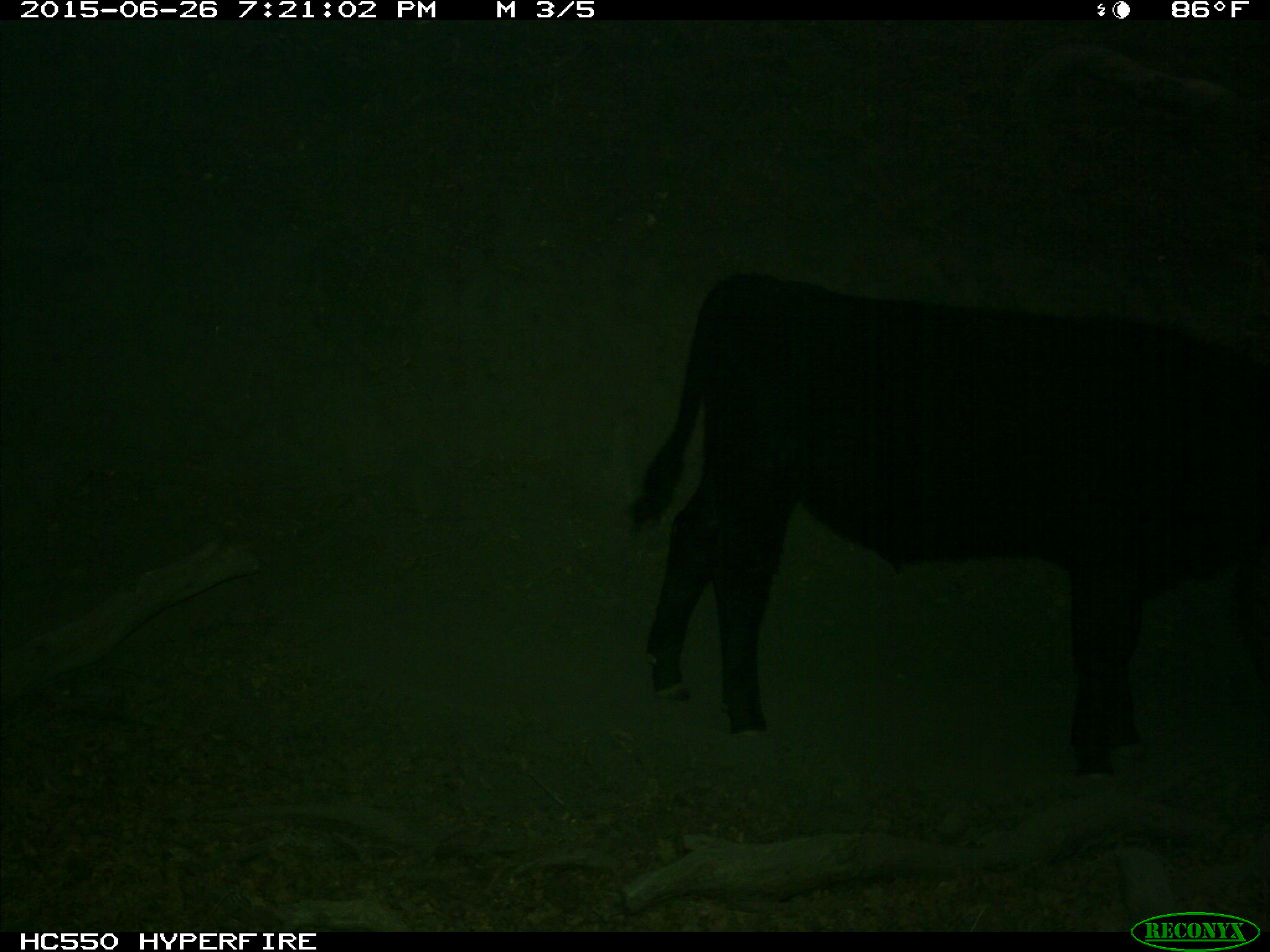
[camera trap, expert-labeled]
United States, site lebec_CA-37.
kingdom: Animalia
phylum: Chordata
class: Mammalia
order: Artiodactyla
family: Bovidae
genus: Bos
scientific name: Bos taurus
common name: domestic cow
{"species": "Bos taurus (domestic cow)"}